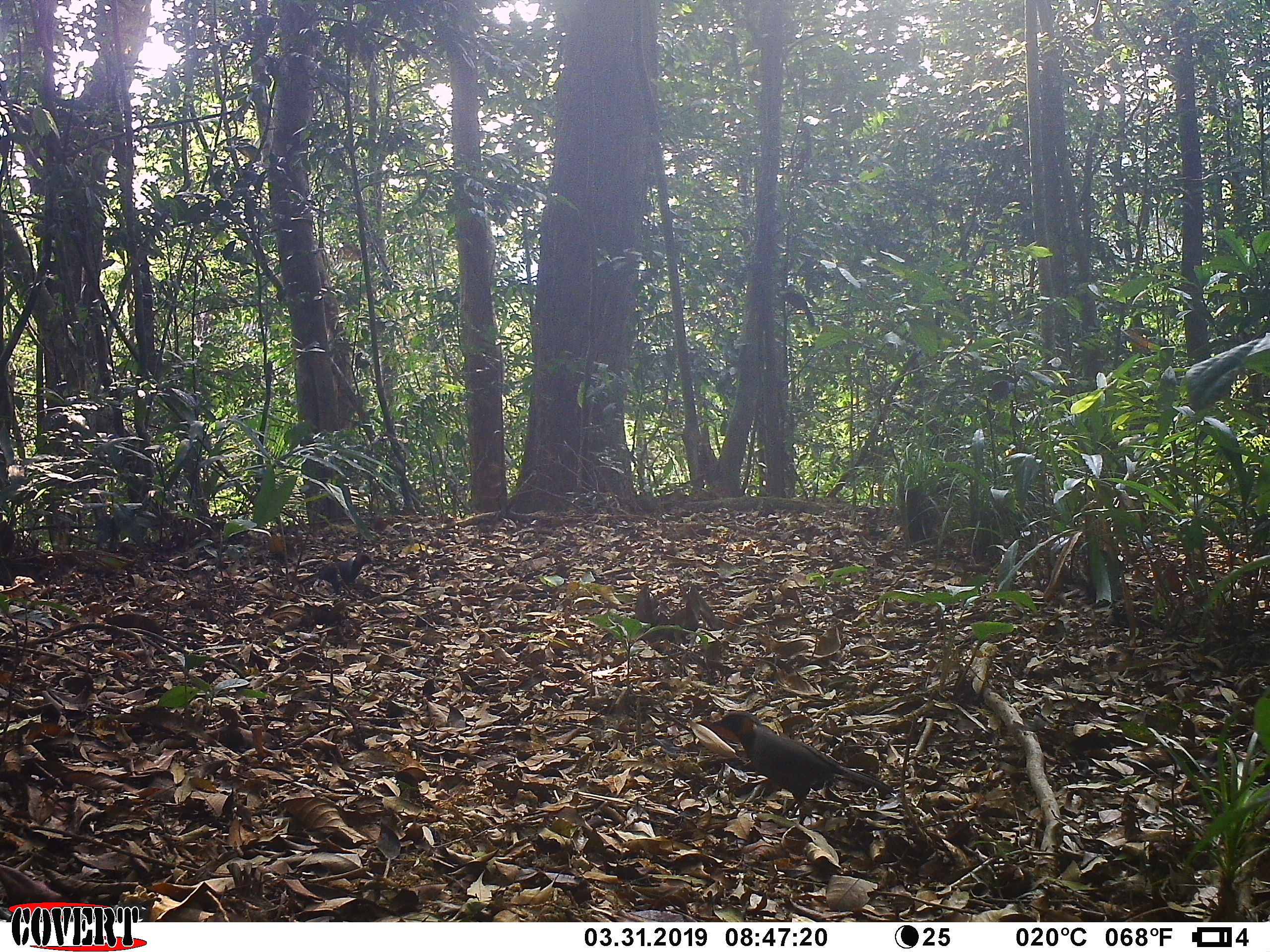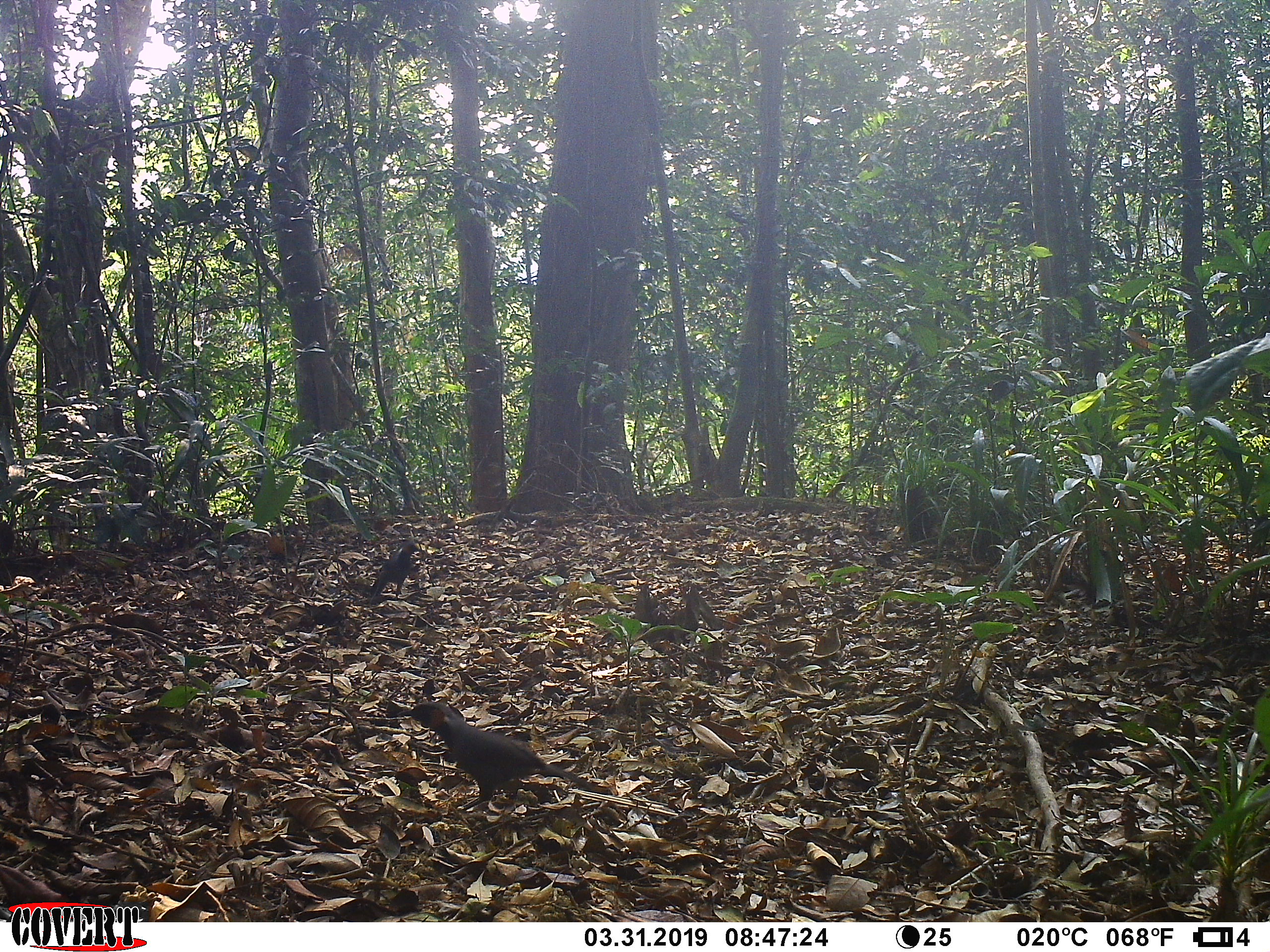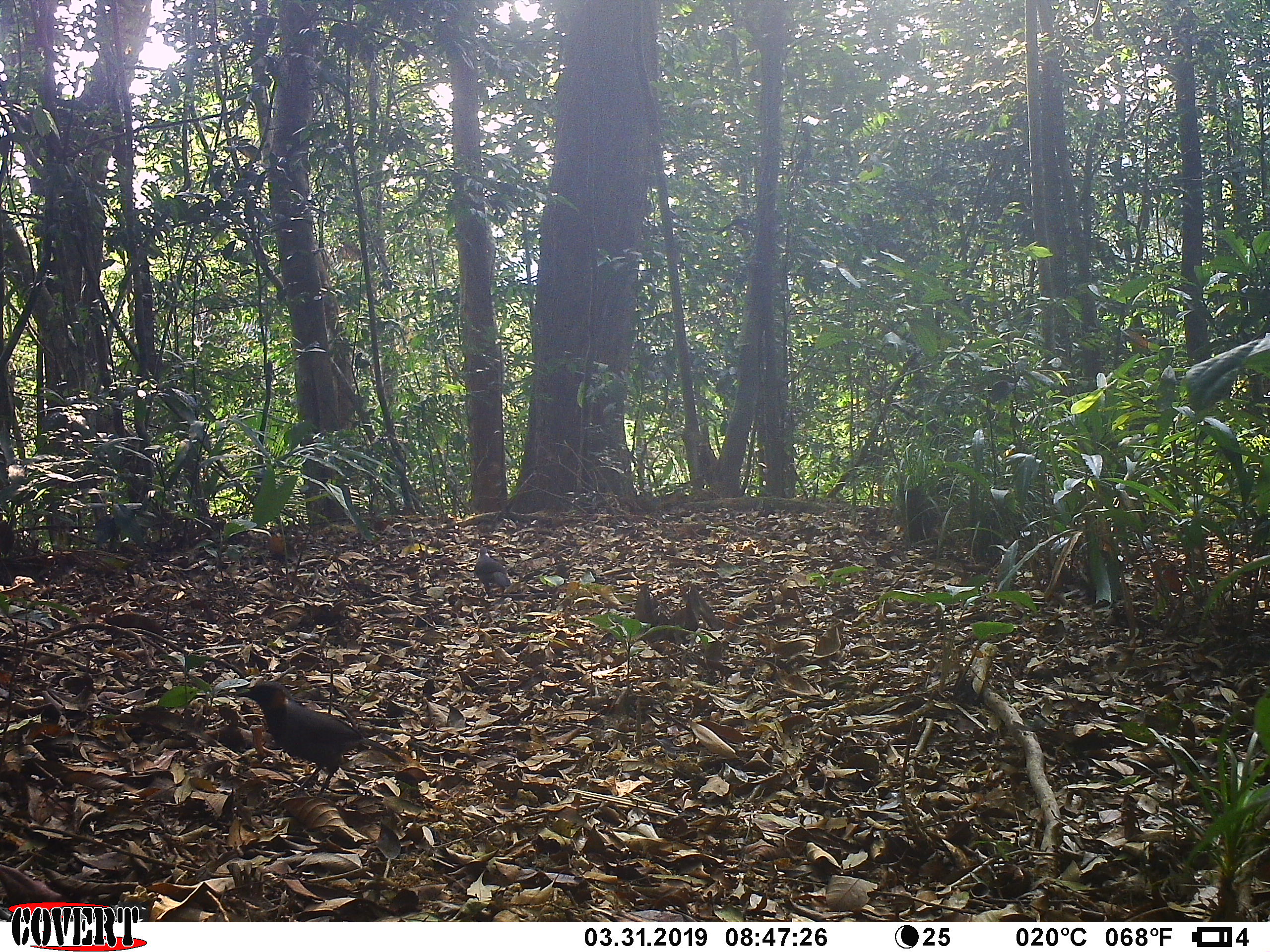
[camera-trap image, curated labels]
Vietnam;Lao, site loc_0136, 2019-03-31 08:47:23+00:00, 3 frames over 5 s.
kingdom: Animalia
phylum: Chordata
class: Aves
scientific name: Aves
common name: bird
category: unidentified bird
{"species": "unidentified bird (bird) (Aves)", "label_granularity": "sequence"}